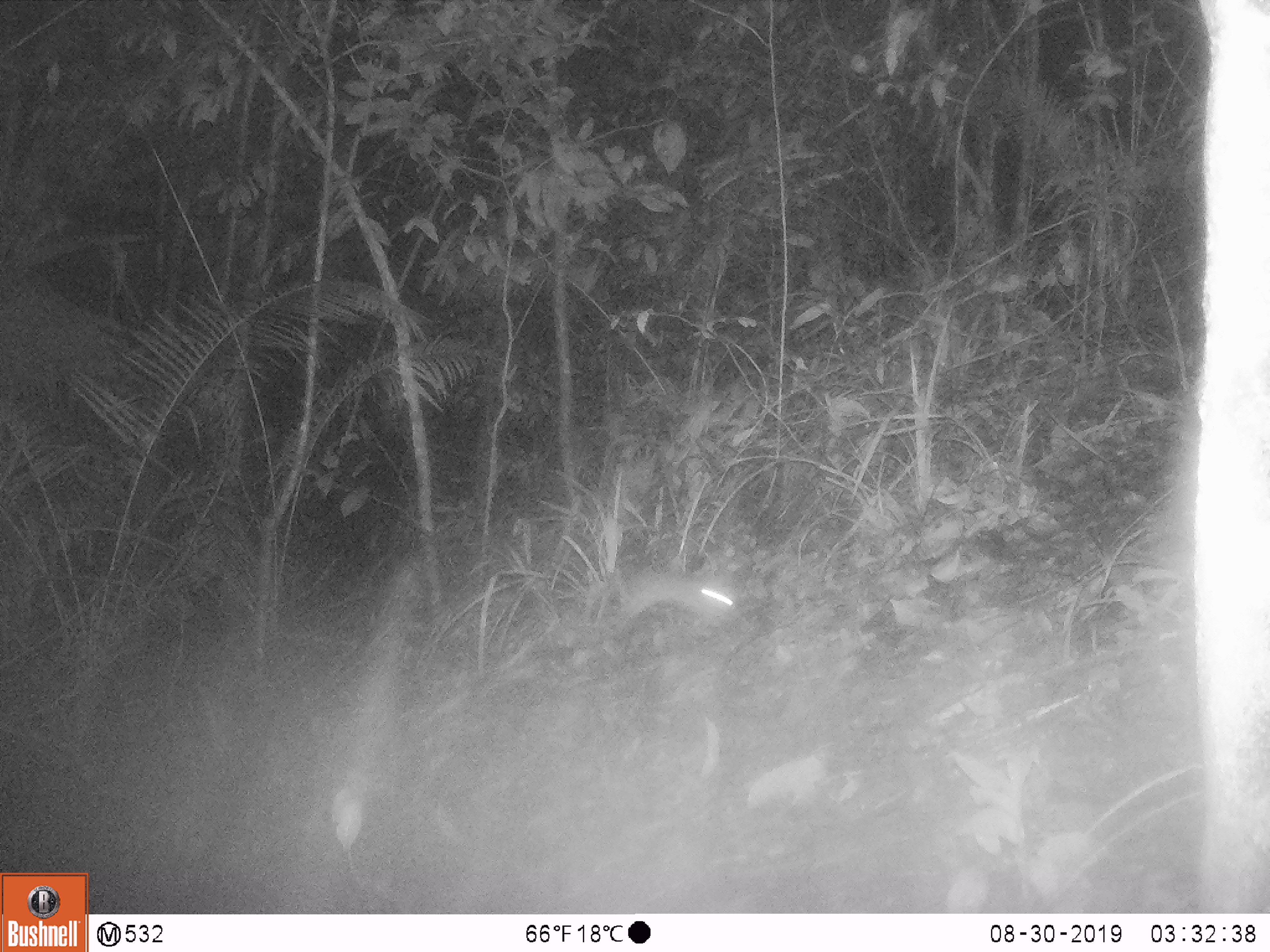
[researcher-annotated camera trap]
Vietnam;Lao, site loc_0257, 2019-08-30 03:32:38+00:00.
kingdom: Animalia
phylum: Chordata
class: Mammalia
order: Rodentia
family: Muridae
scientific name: Muridae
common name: old-world mice and rats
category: unidentified murid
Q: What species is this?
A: Unidentified murid (old-world mice and rats) (Muridae).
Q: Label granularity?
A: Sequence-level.